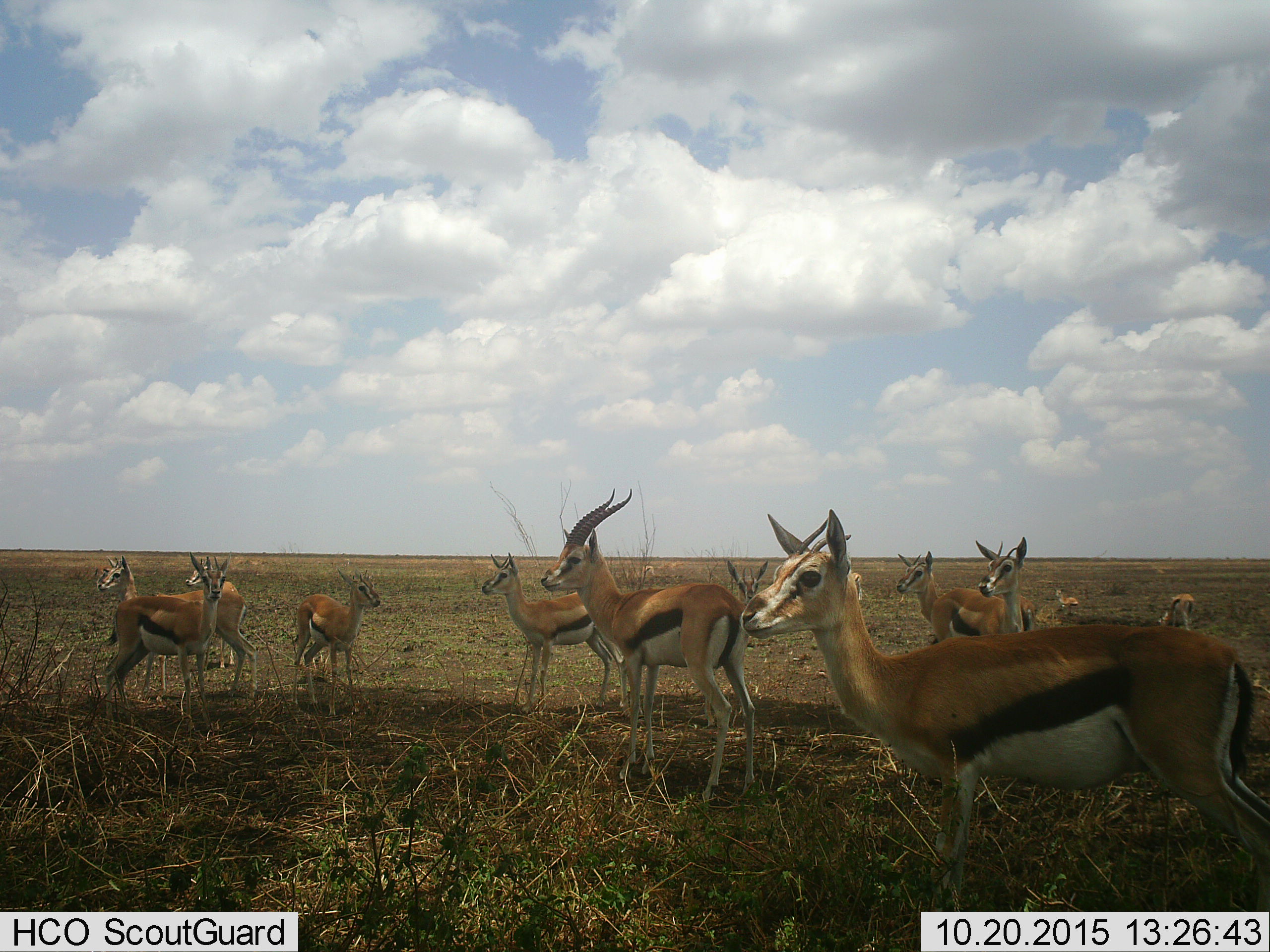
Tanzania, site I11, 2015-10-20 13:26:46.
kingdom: Animalia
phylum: Chordata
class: Mammalia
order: Artiodactyla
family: Bovidae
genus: Eudorcas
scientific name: Eudorcas thomsonii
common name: thomson's gazelle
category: gazellethomsons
Gazellethomsons (thomson's gazelle) (Eudorcas thomsonii), count 11-50. Behavior (volunteer vote fractions): standing 100%, resting 0%, moving 0%, interacting 11%. Young present (vote fraction): 33%. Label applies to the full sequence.